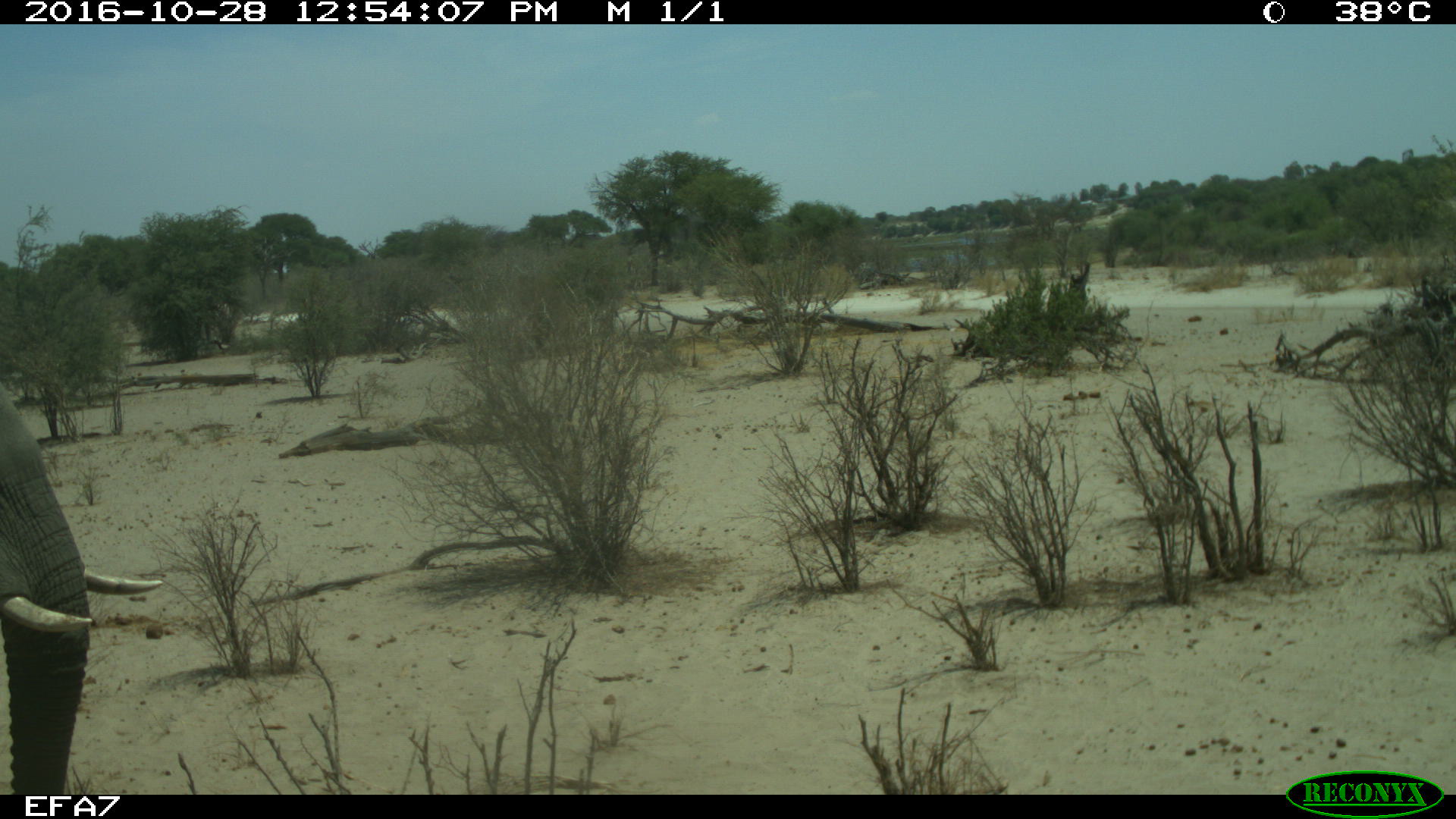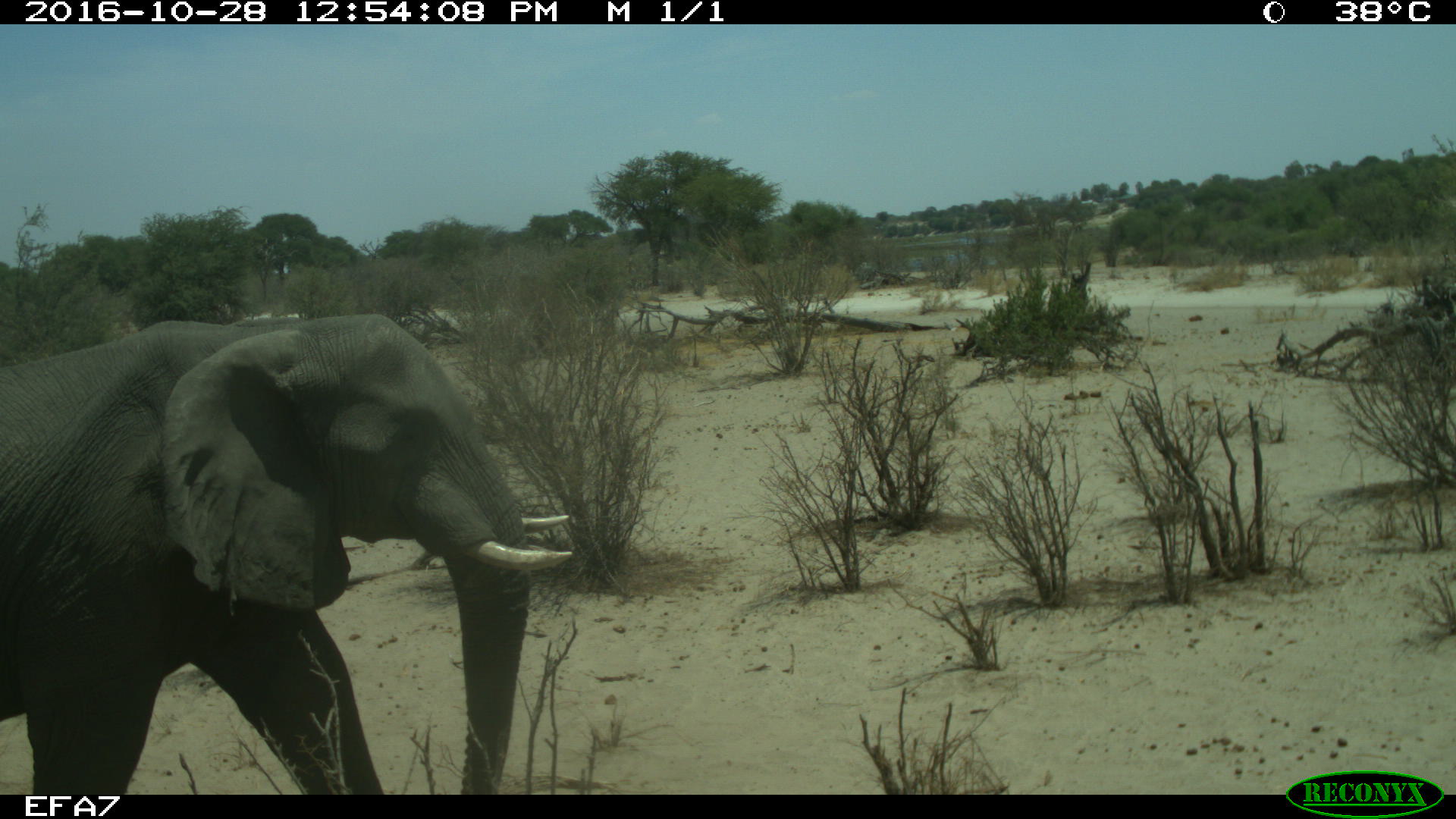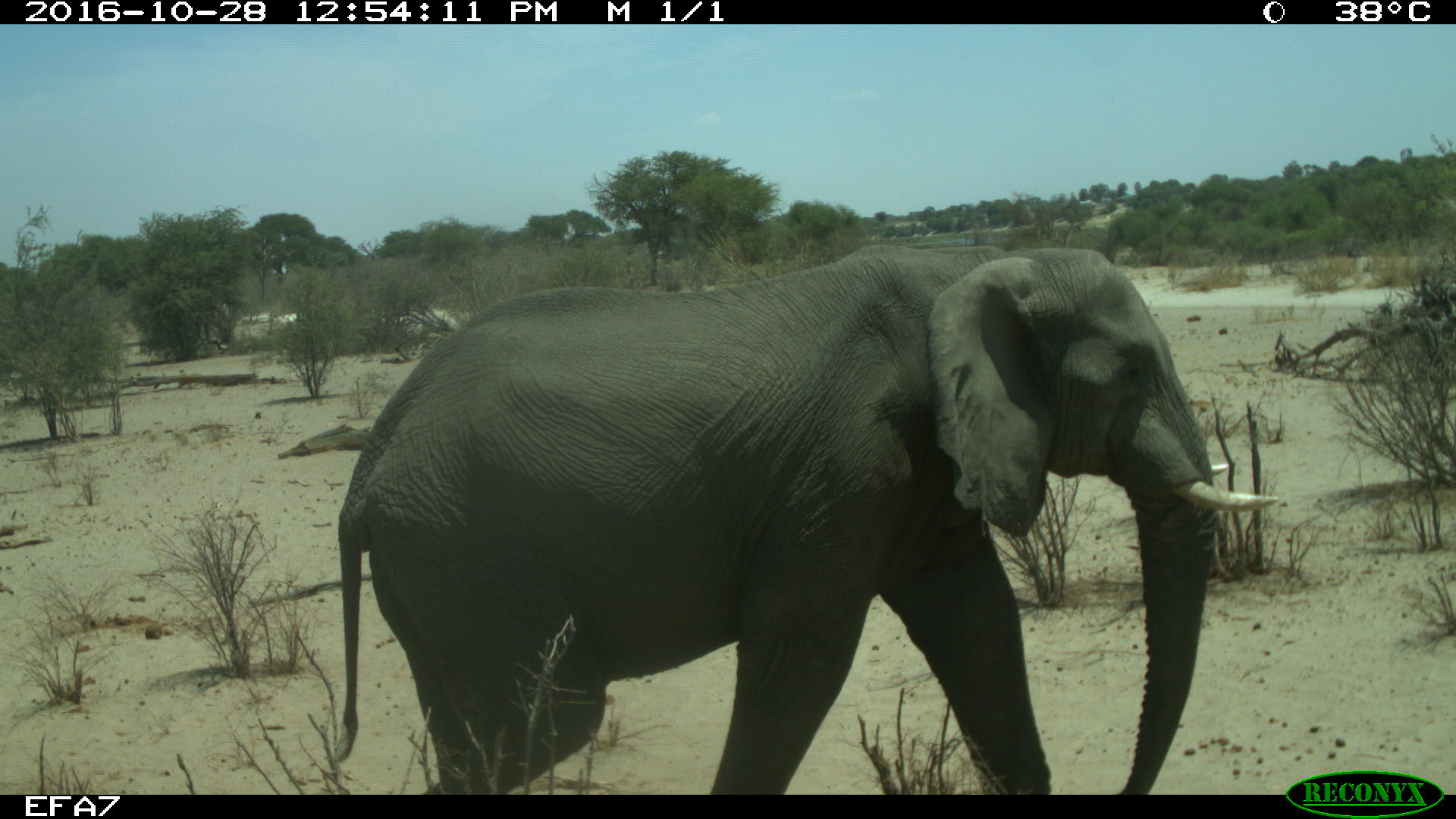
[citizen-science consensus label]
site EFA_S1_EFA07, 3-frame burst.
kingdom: Animalia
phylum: Chordata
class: Mammalia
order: Proboscidea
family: Elephantidae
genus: Loxodonta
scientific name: Loxodonta africana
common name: african bush elephant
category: elephant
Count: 1.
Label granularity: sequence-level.